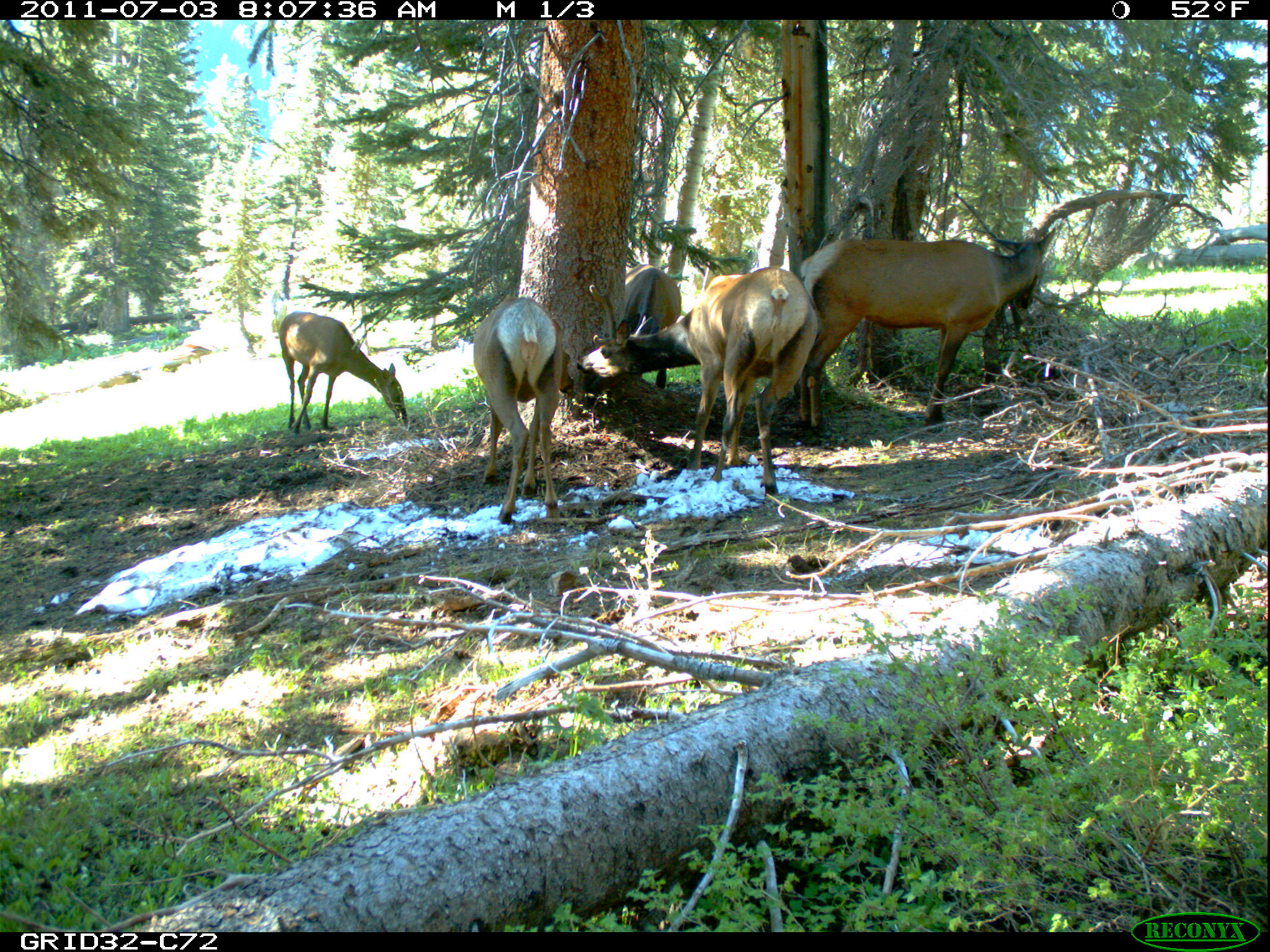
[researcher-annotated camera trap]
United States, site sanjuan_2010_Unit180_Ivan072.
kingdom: Animalia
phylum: Chordata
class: Mammalia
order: Artiodactyla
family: Cervidae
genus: Cervus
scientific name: Cervus elaphus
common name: red deer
Cervus elaphus (red deer).